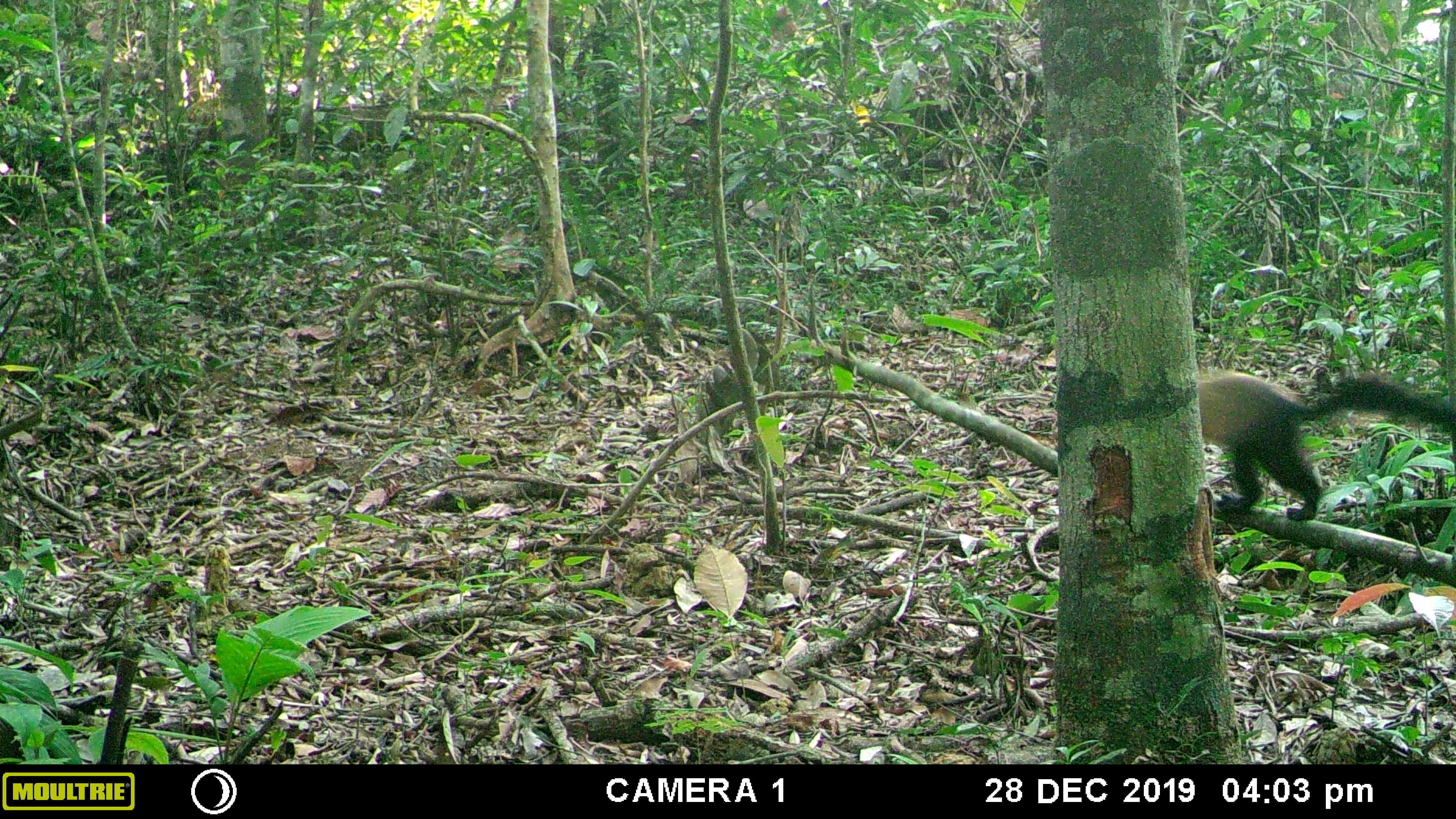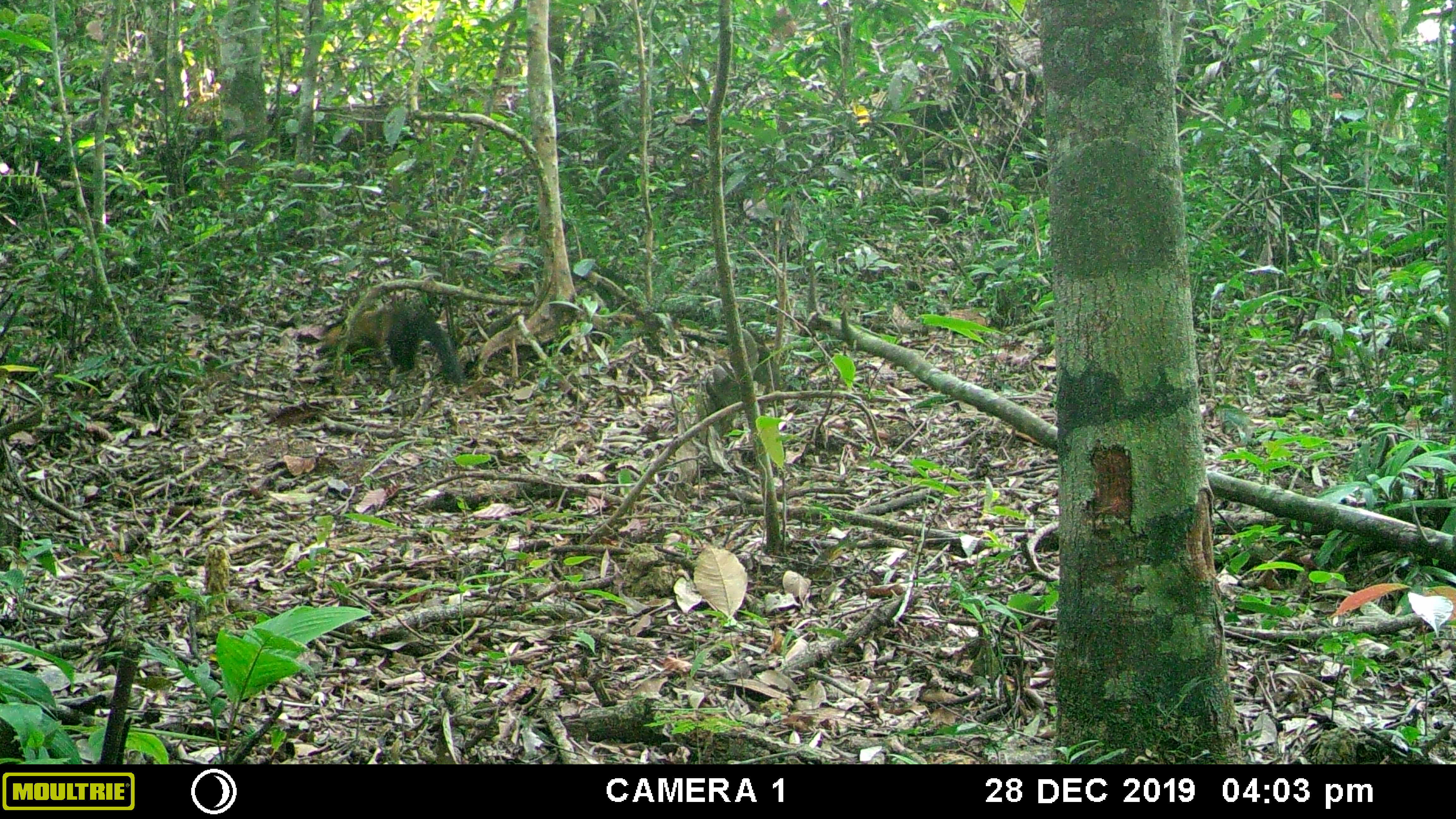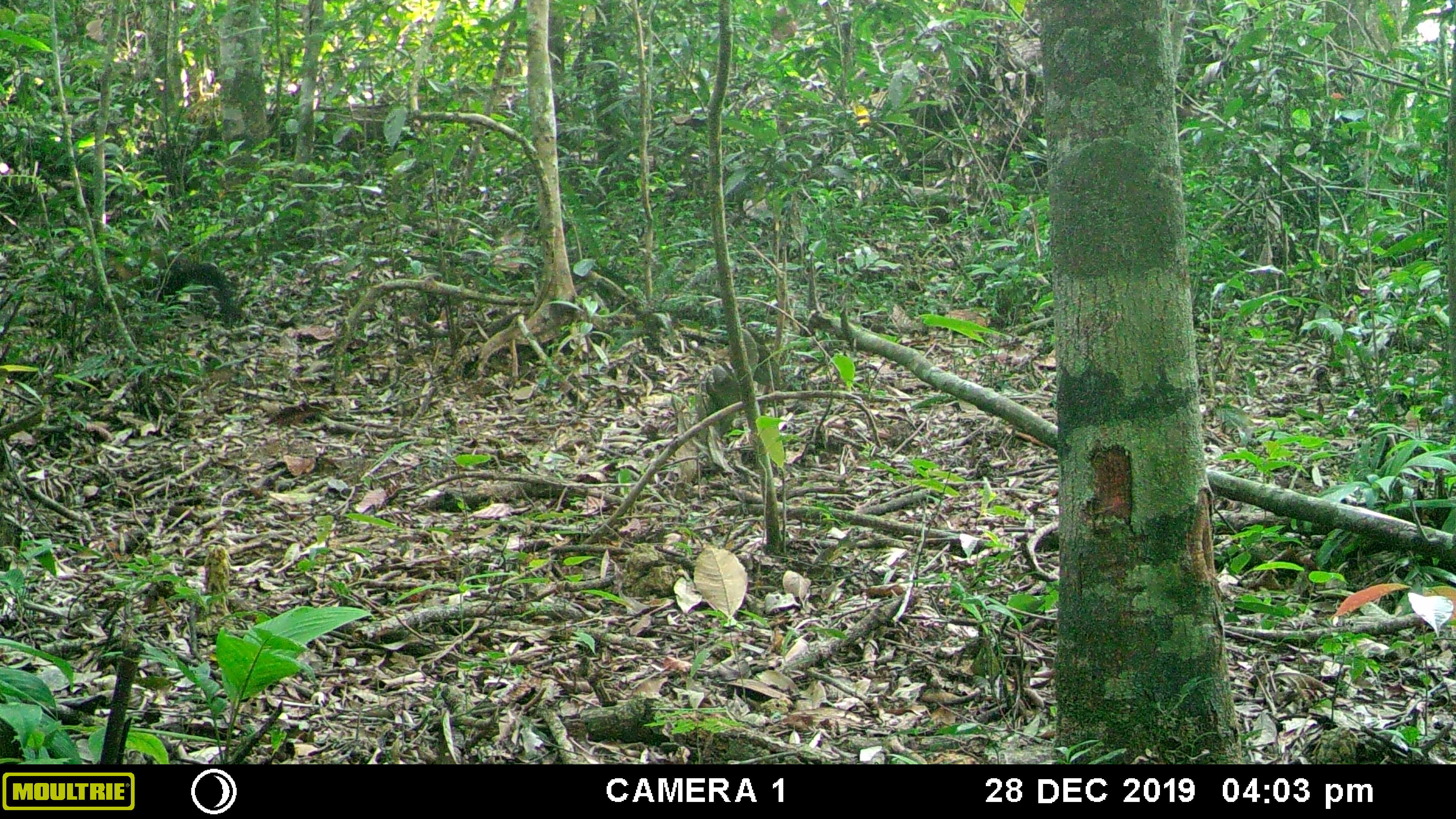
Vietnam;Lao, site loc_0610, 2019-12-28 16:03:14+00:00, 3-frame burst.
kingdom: Animalia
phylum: Chordata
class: Mammalia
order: Carnivora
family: Mustelidae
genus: Martes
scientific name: Martes flavigula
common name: yellow-throated marten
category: yellow throated marten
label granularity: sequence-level